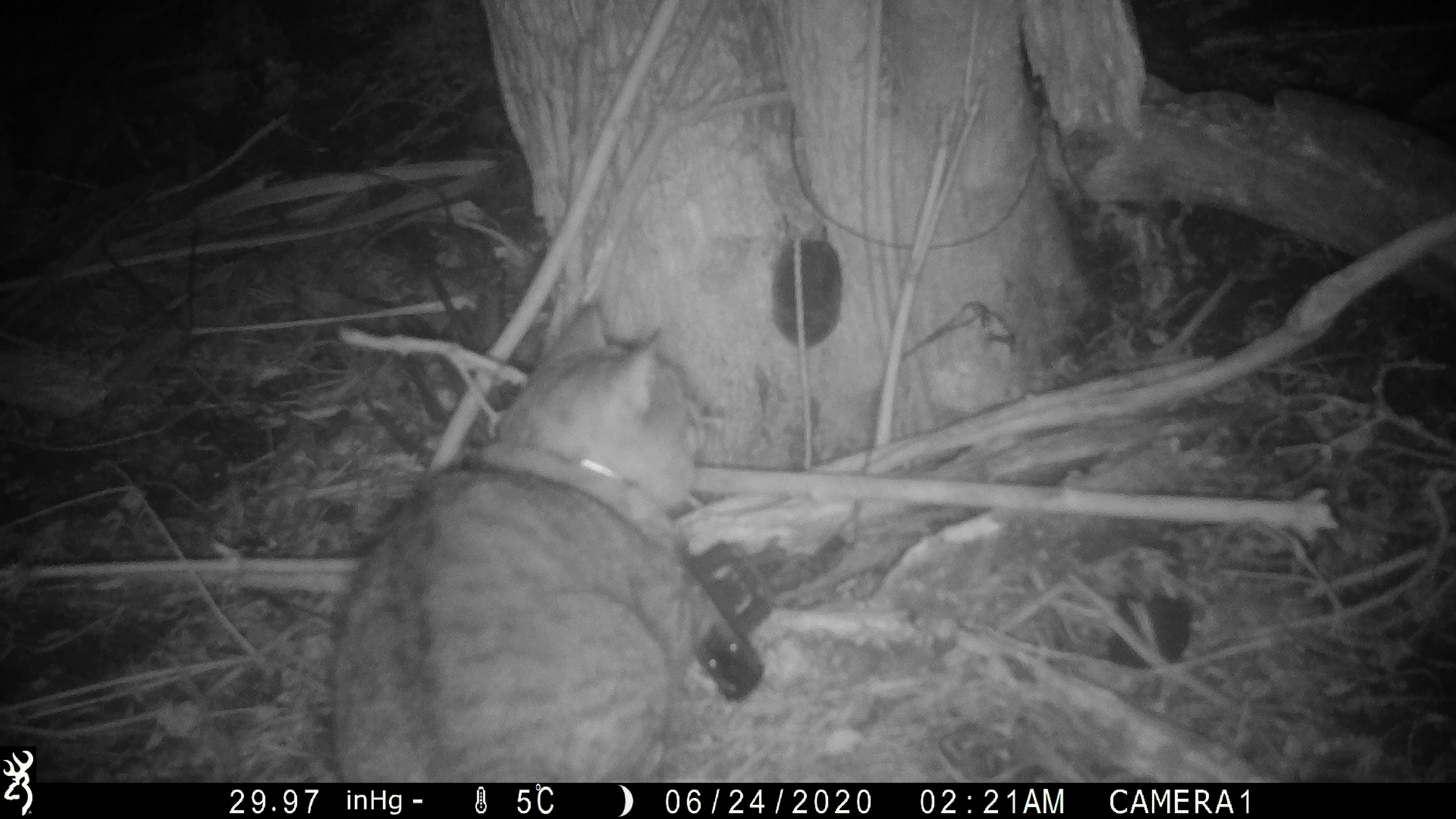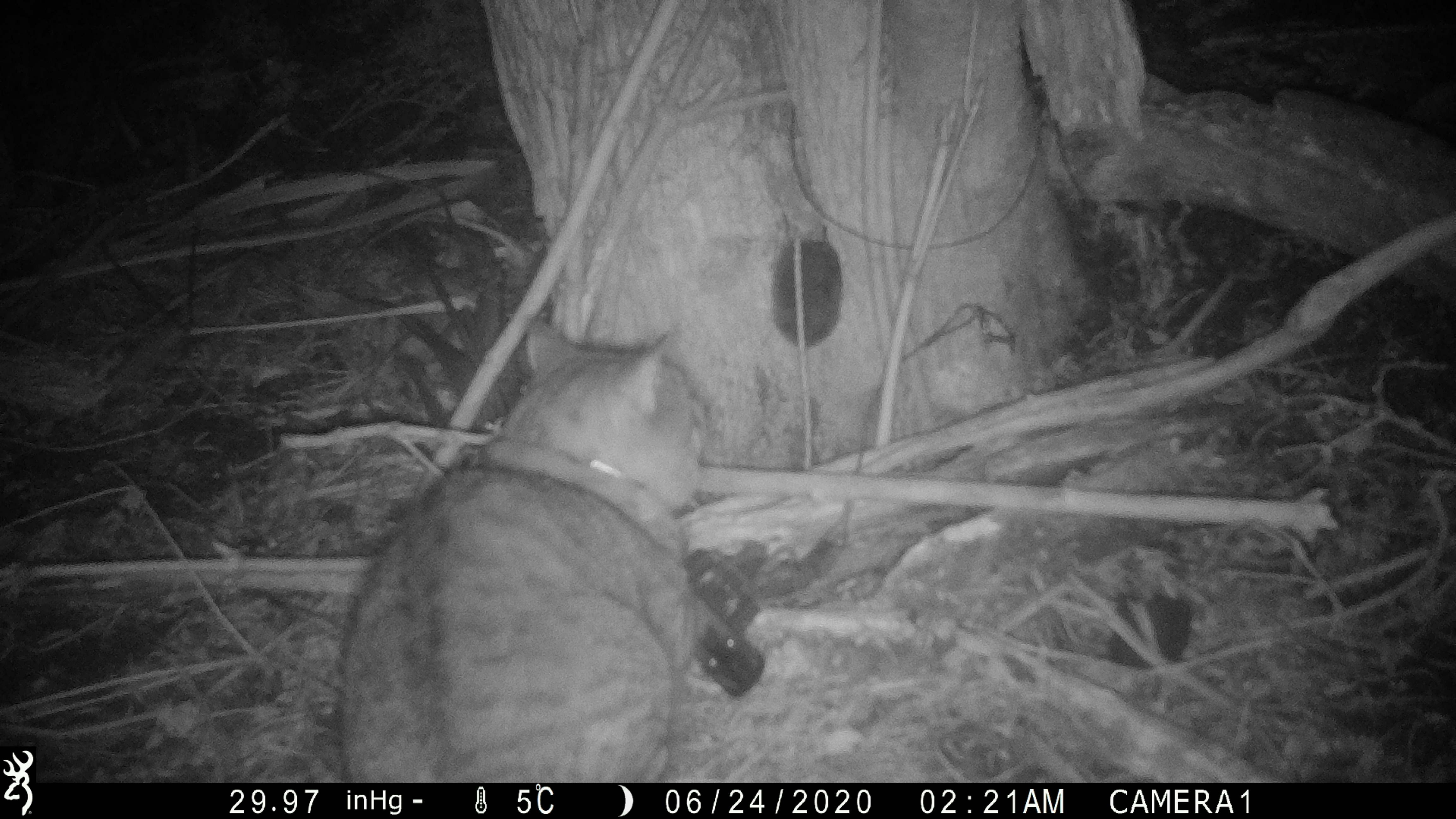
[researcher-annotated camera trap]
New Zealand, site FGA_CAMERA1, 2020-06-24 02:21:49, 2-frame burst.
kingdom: Animalia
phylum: Chordata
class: Mammalia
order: Carnivora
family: Felidae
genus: Felis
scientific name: Felis catus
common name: domestic cat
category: cat